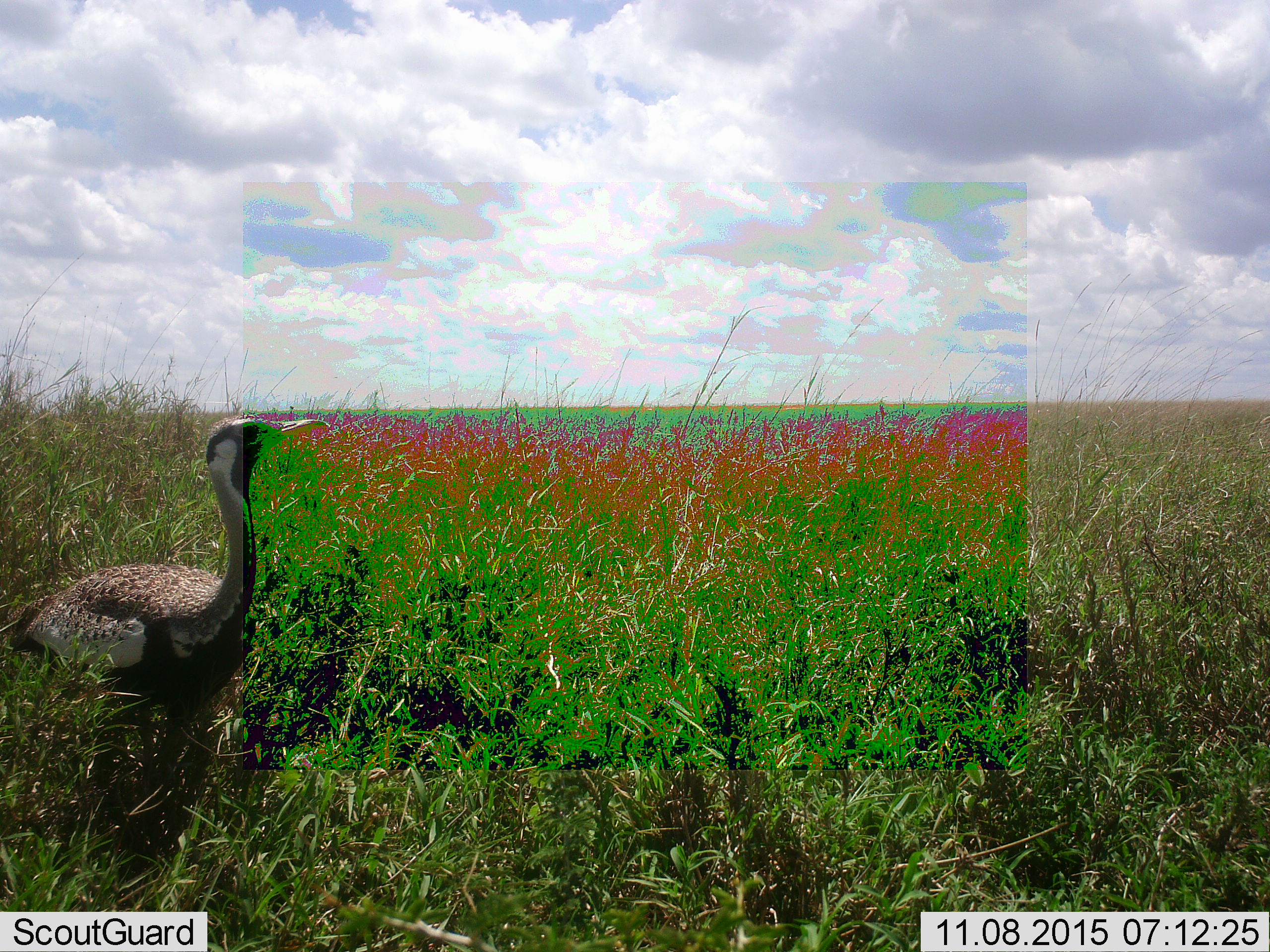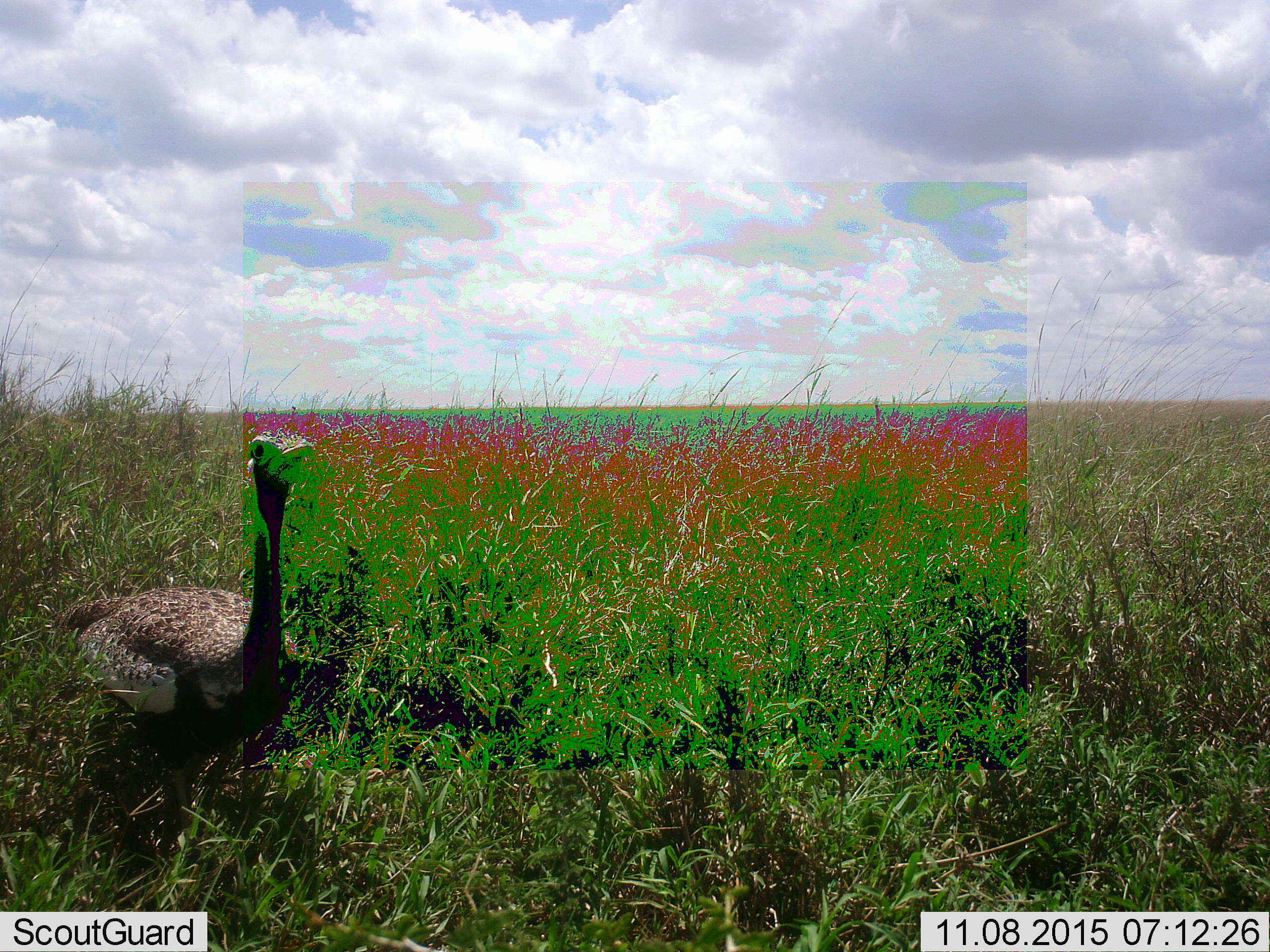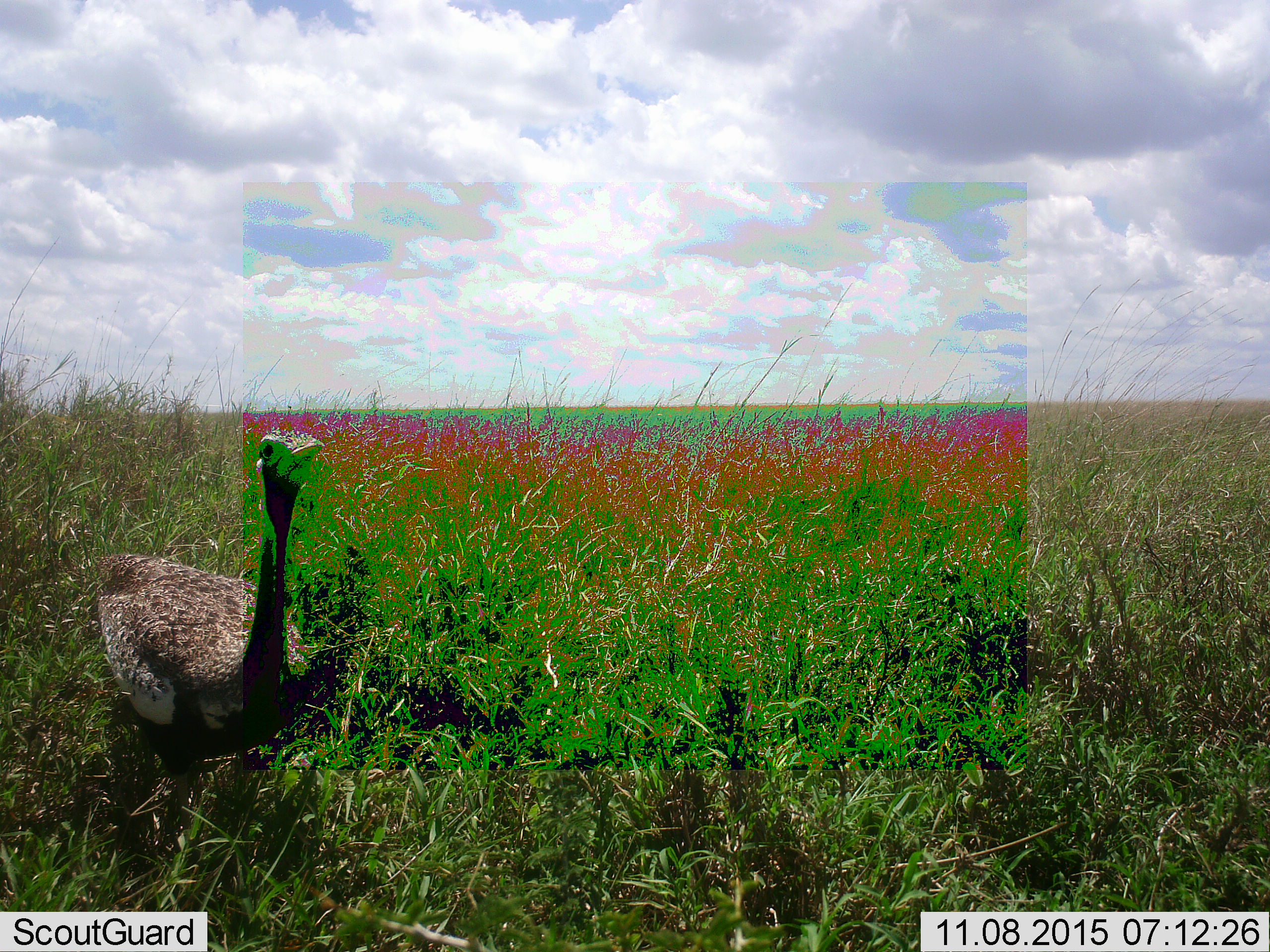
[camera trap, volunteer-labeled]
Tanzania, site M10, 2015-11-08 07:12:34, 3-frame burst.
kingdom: Animalia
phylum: Chordata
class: Aves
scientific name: Aves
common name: bird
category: otherbird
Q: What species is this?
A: Otherbird (bird) (Aves).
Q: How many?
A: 1.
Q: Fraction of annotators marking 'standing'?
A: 60%.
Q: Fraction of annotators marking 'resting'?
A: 0%.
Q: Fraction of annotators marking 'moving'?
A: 60%.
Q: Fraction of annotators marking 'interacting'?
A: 0%.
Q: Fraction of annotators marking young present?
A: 0%.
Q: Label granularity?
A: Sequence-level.